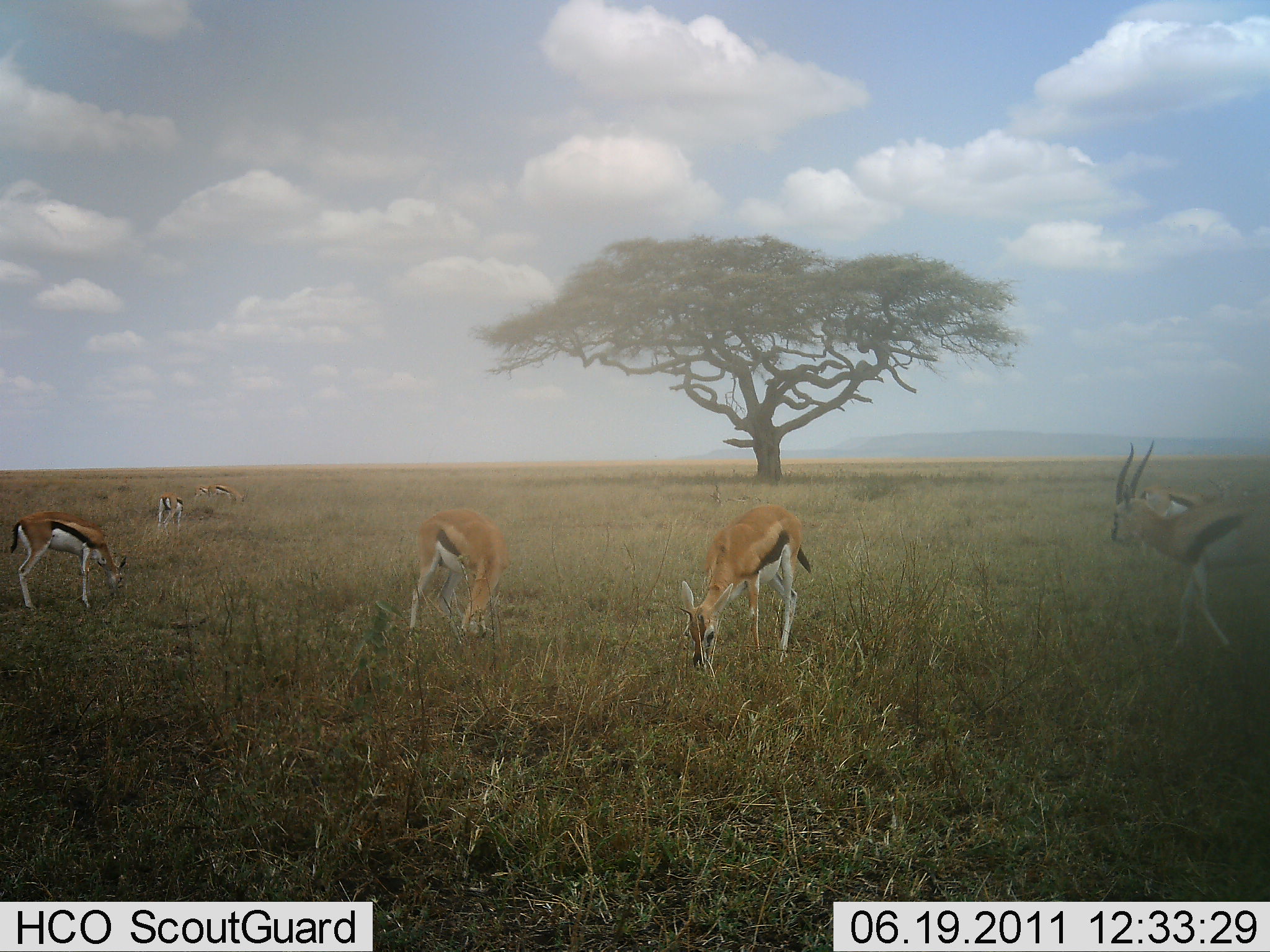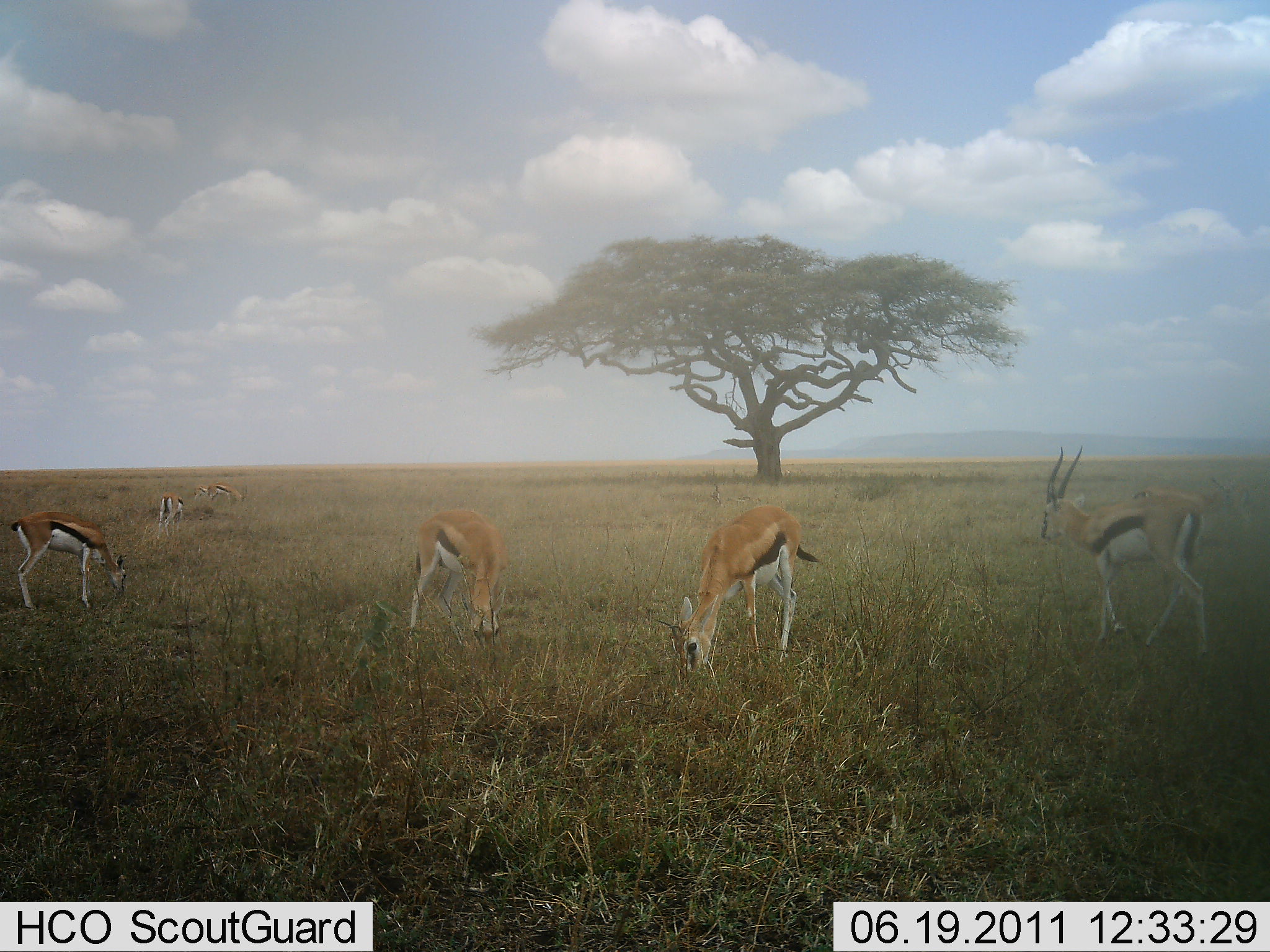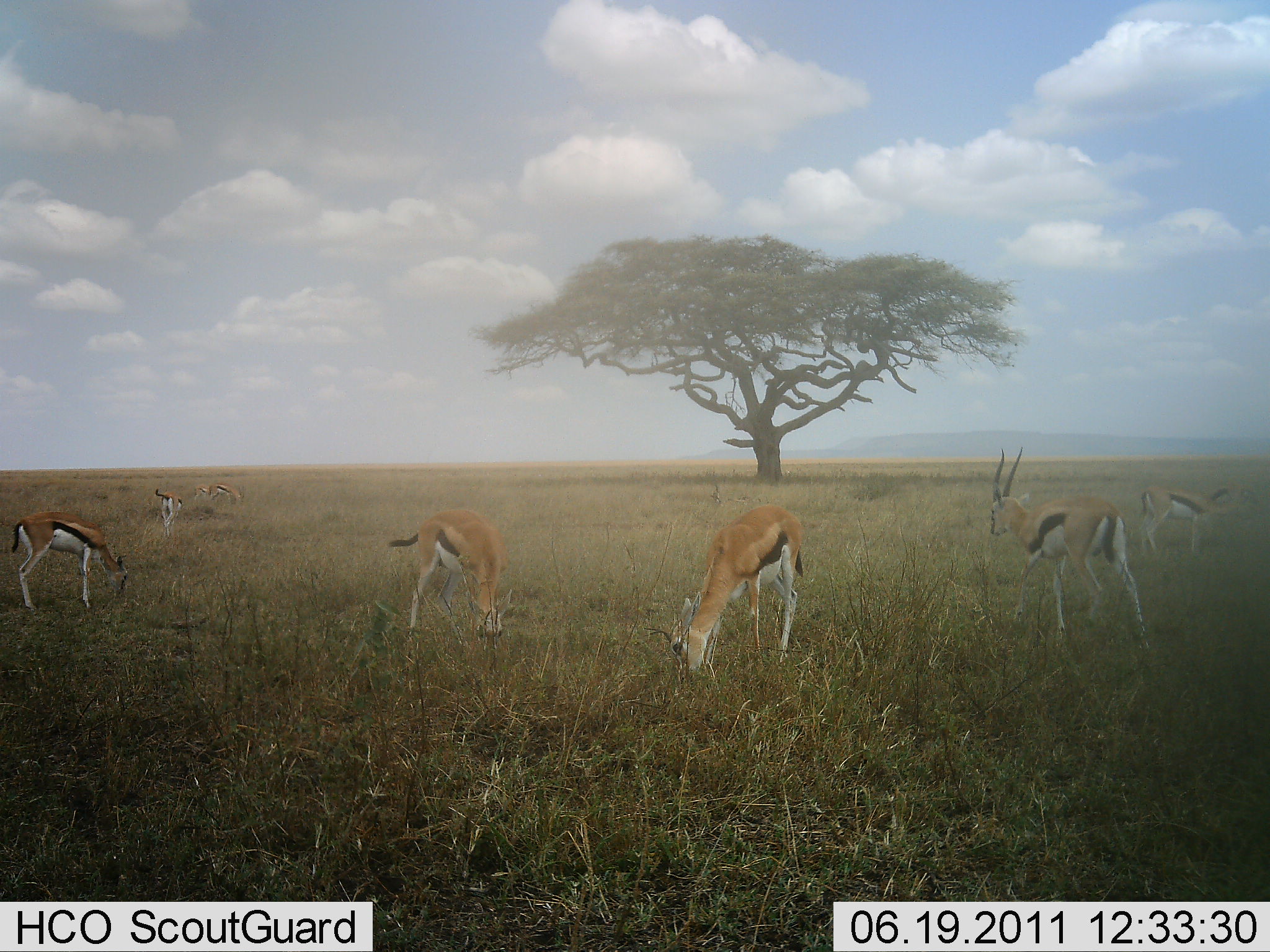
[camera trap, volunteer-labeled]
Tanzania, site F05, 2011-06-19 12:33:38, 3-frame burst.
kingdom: Animalia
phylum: Chordata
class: Mammalia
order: Artiodactyla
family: Bovidae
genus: Eudorcas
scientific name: Eudorcas thomsonii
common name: thomson's gazelle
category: gazellethomsons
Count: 7.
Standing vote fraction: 27%.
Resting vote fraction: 0%.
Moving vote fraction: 47%.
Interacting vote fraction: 0%.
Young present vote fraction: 0%.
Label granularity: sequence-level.